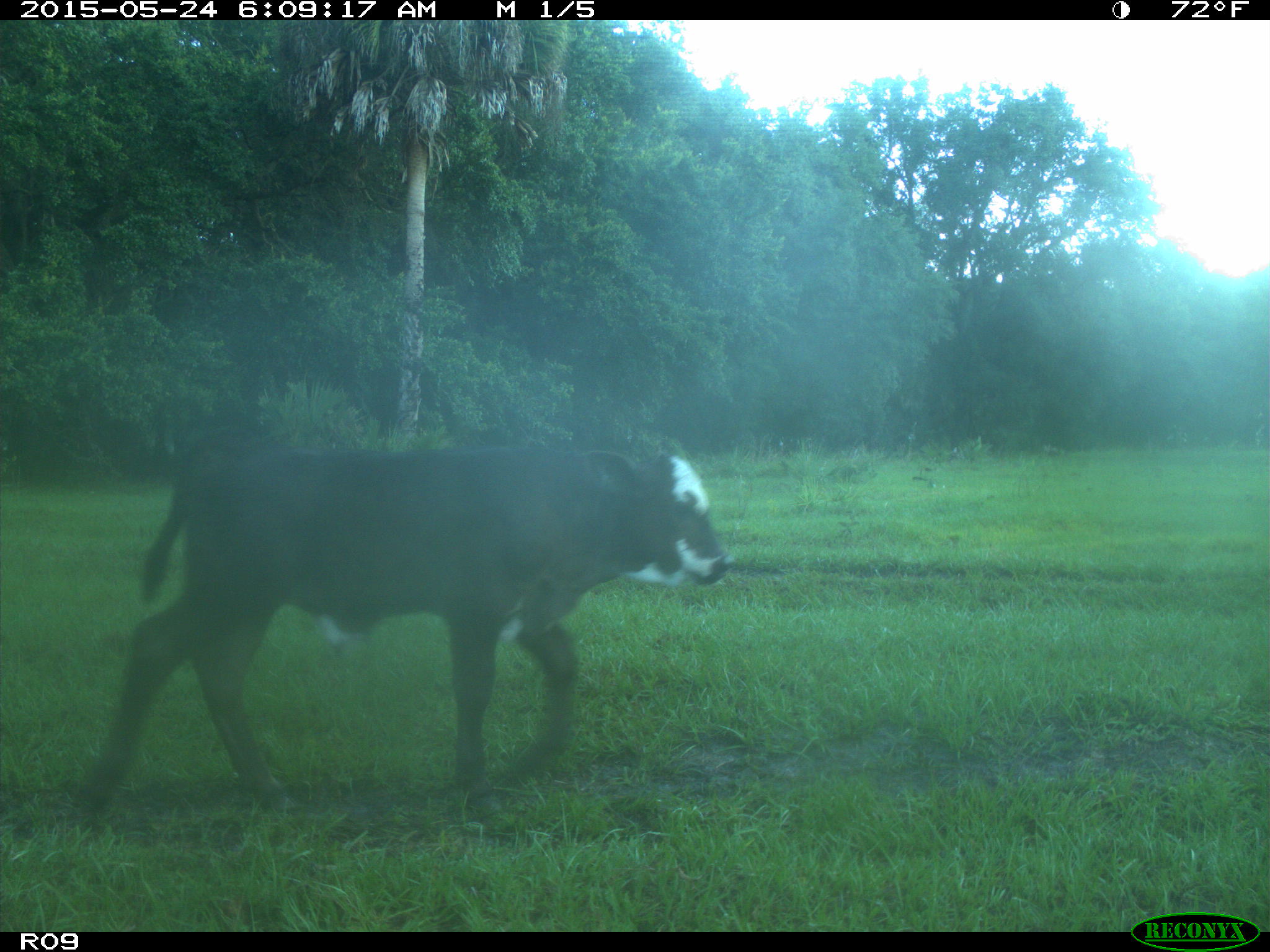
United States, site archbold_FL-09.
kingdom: Animalia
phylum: Chordata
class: Mammalia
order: Artiodactyla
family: Bovidae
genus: Bos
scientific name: Bos taurus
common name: domestic cow